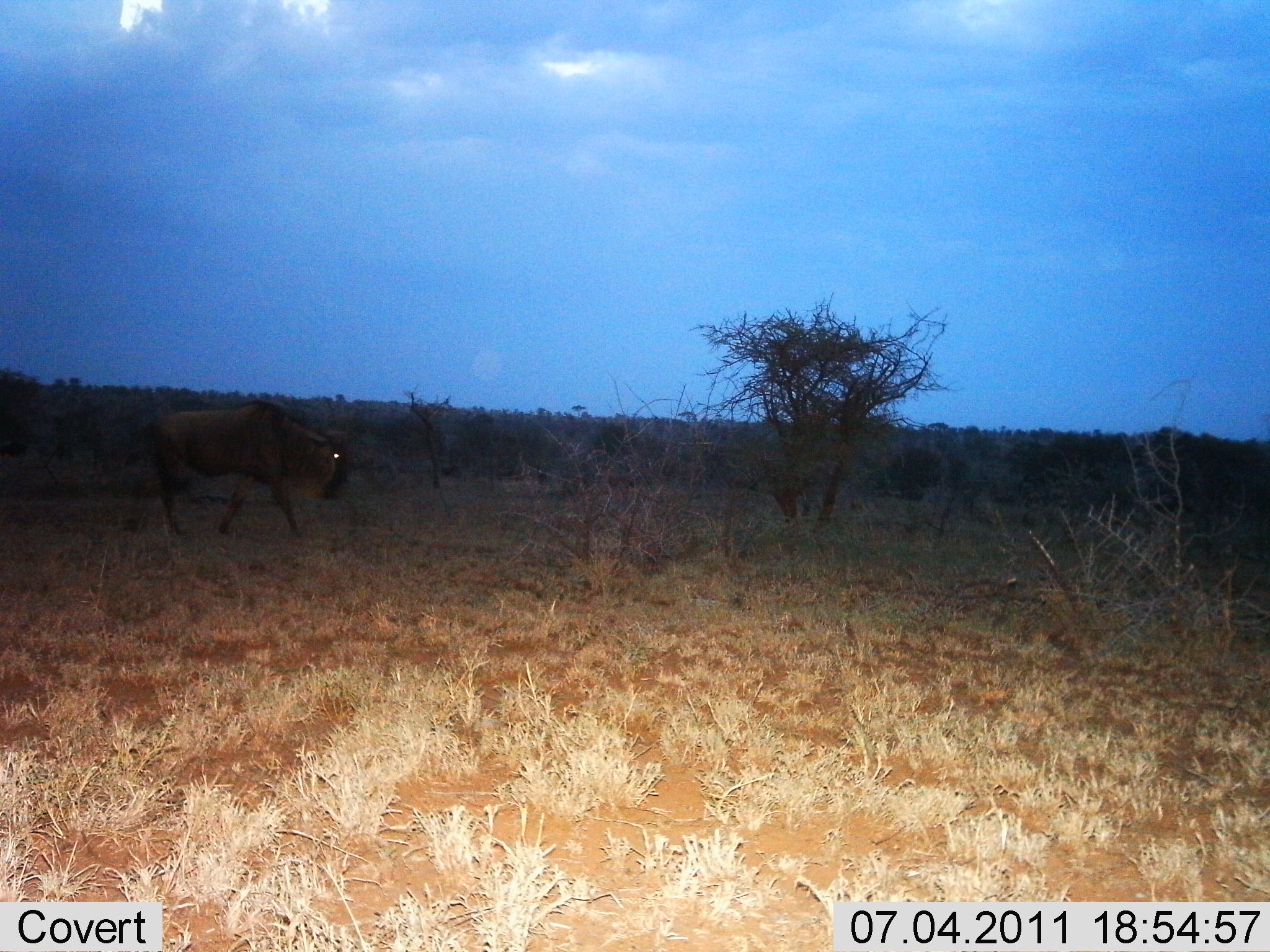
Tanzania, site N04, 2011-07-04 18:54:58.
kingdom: Animalia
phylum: Chordata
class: Mammalia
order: Artiodactyla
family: Bovidae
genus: Connochaetes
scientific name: Connochaetes taurinus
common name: blue wildebeest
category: wildebeest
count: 1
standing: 14%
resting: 0%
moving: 93%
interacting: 0%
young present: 0%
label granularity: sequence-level